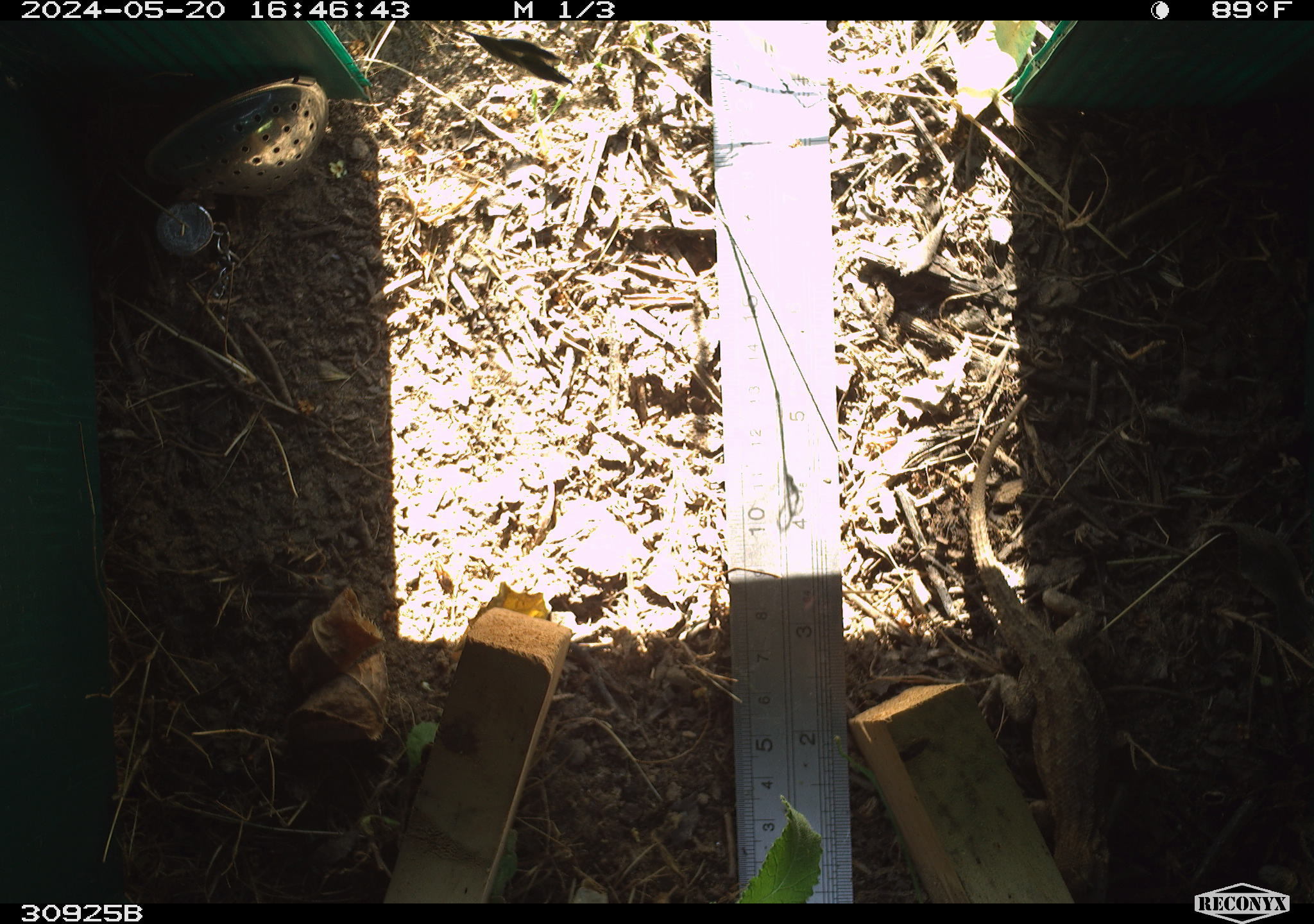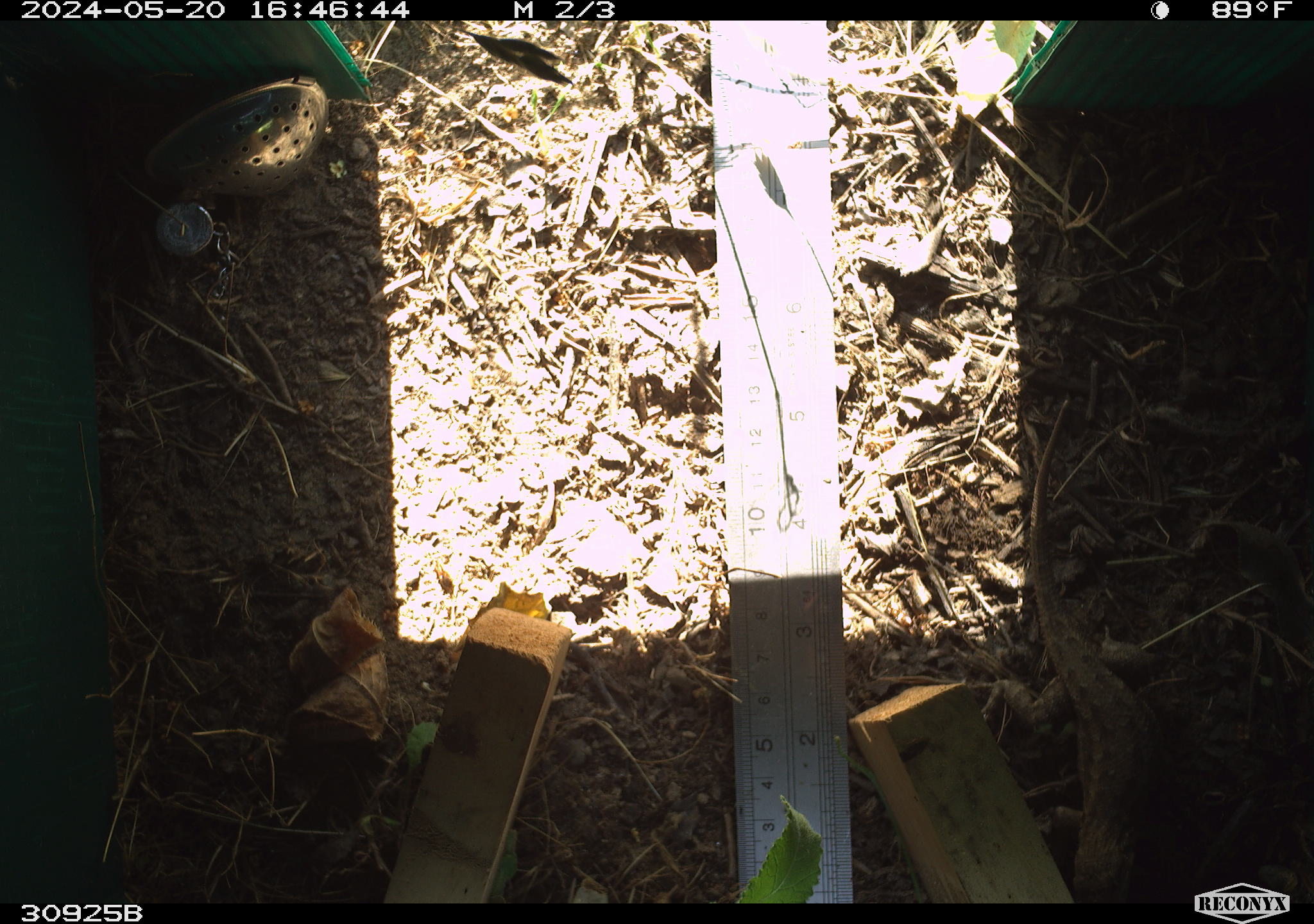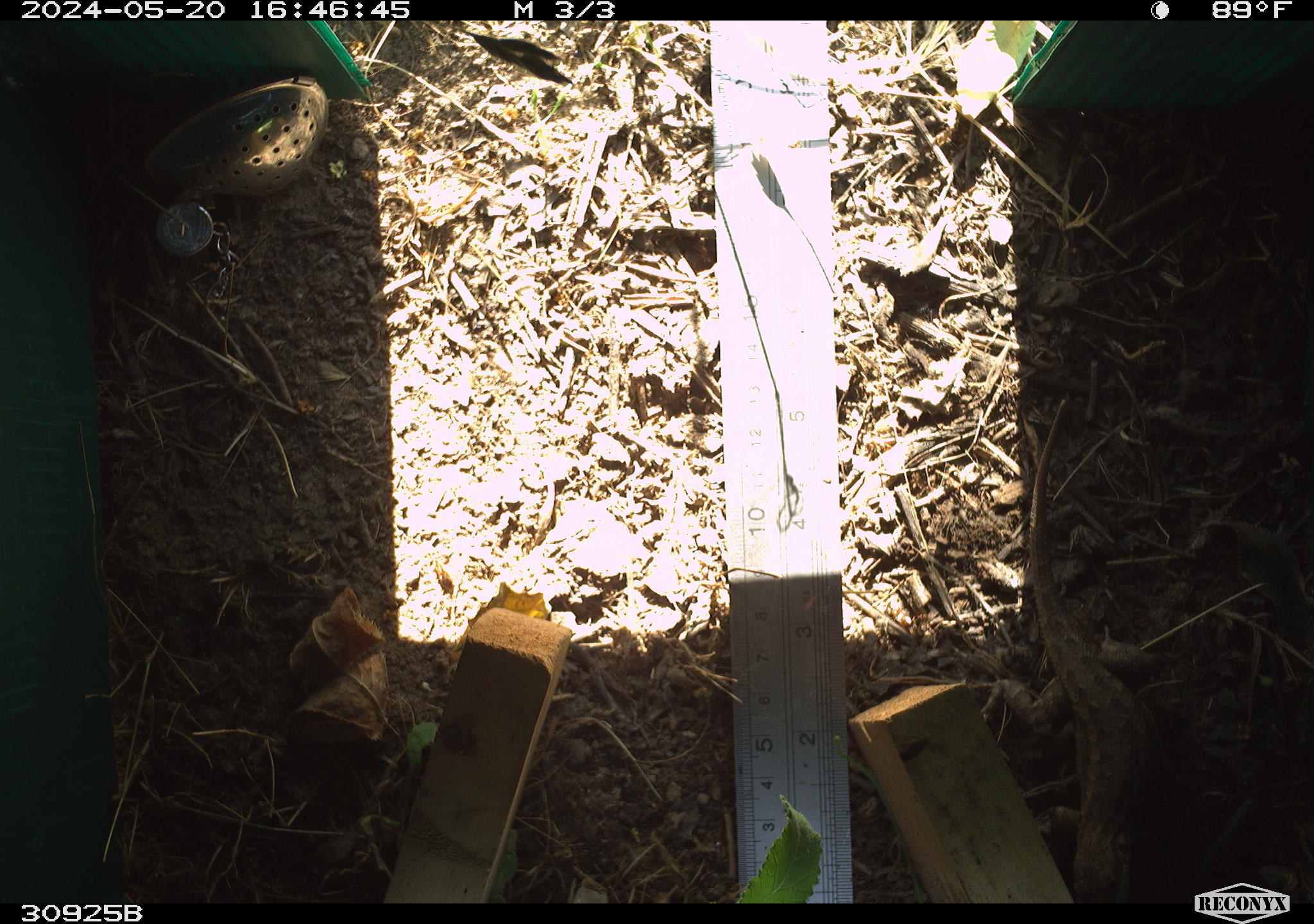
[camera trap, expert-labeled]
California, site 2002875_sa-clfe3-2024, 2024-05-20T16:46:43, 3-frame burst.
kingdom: Animalia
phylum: Chordata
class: Reptilia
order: Squamata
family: Phrynosomatidae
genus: Sceloporus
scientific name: Sceloporus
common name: spiny lizards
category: sceloporus species